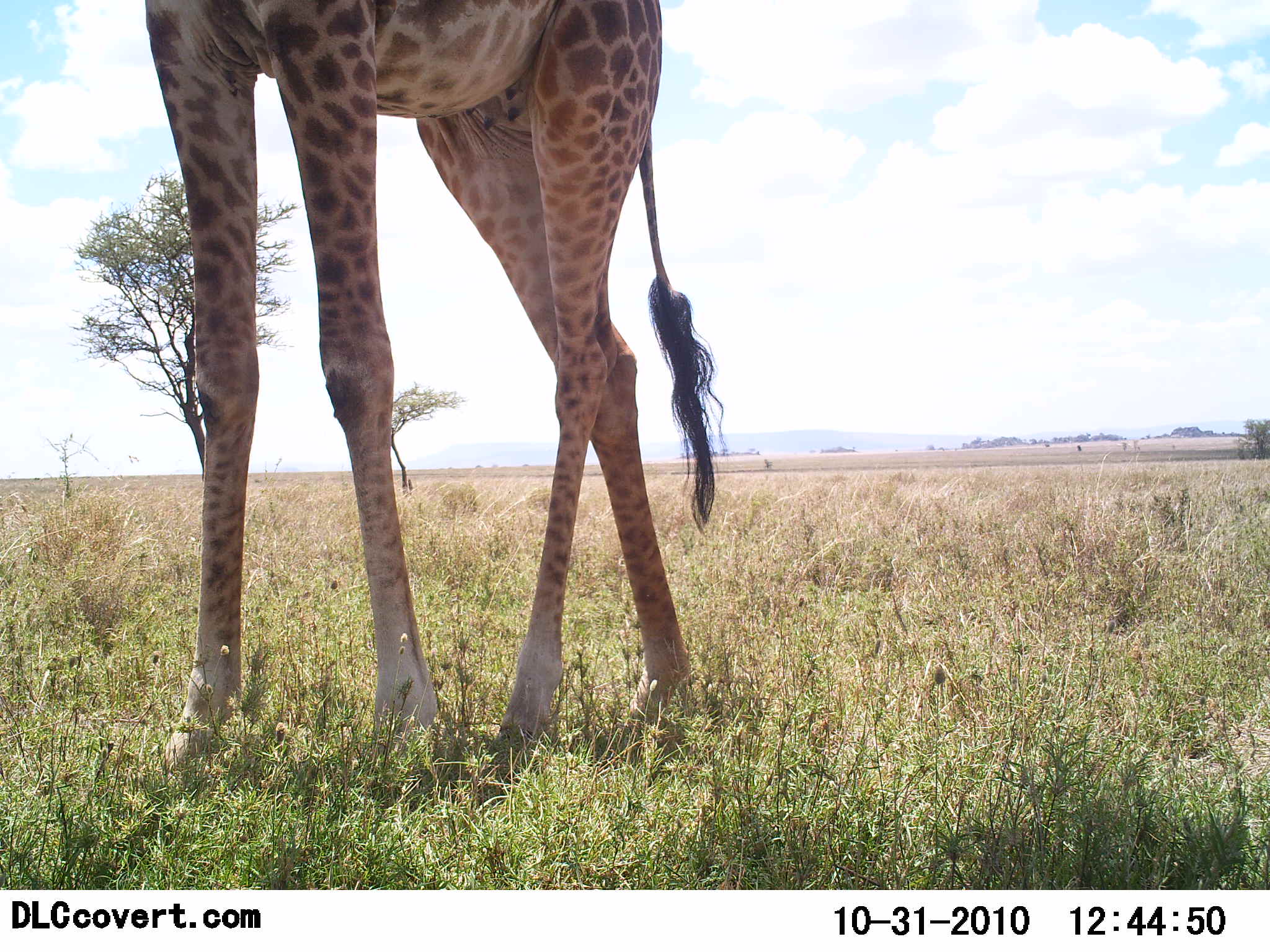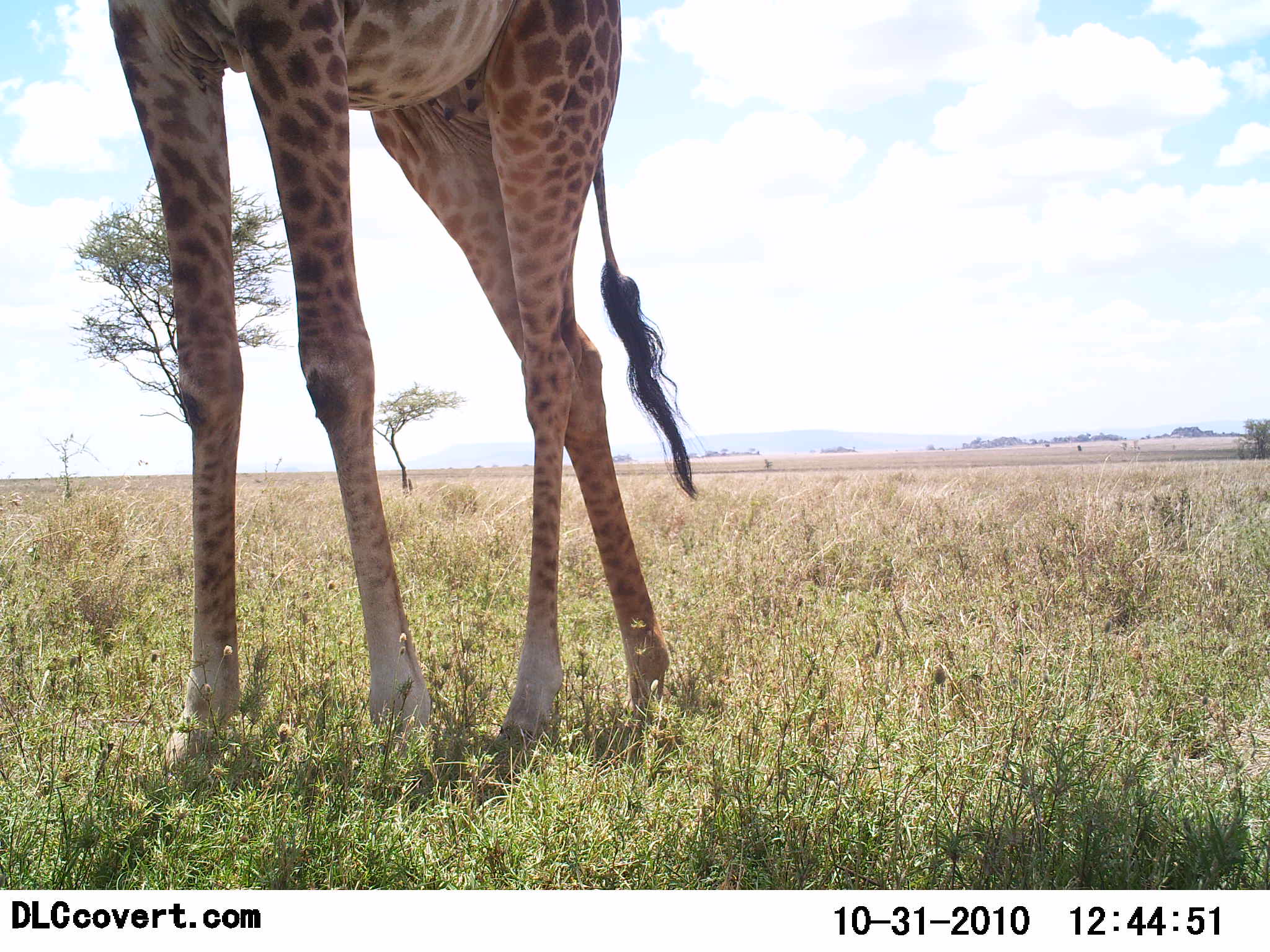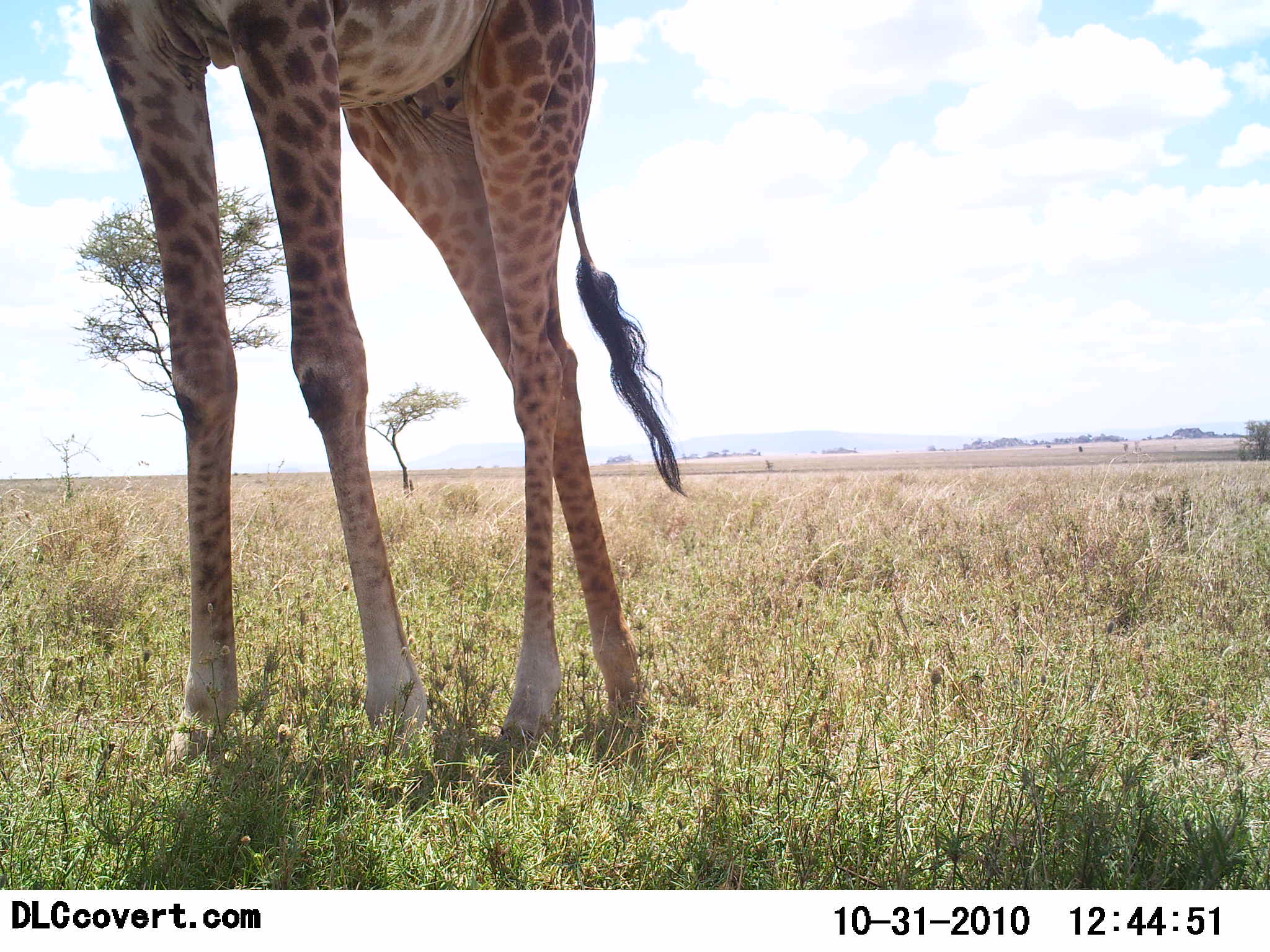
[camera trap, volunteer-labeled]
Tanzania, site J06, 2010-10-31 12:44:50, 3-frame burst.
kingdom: Animalia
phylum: Chordata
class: Mammalia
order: Artiodactyla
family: Giraffidae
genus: Giraffa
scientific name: Giraffa camelopardalis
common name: giraffe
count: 1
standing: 80%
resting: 7%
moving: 7%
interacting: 0%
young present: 0%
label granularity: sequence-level